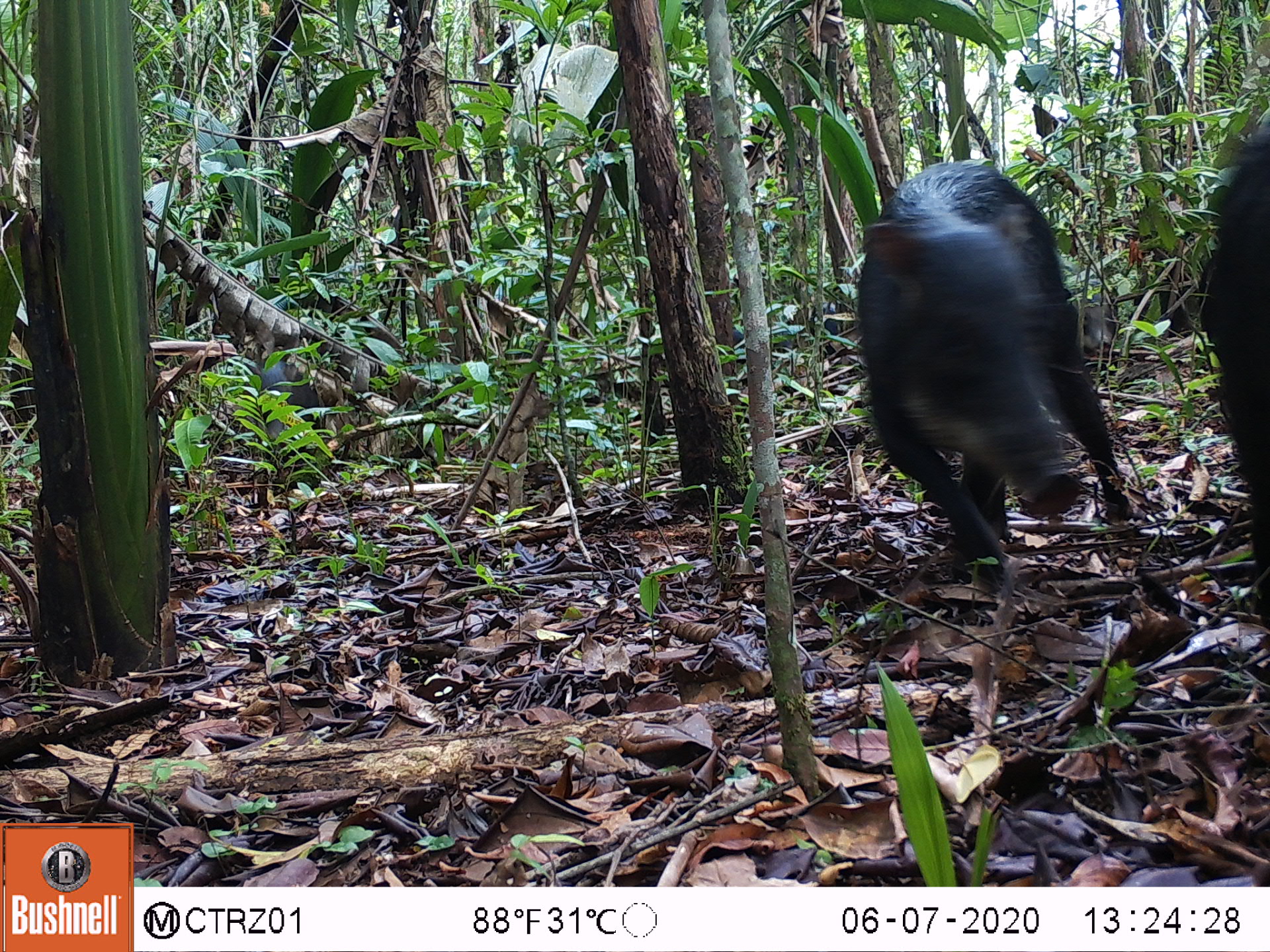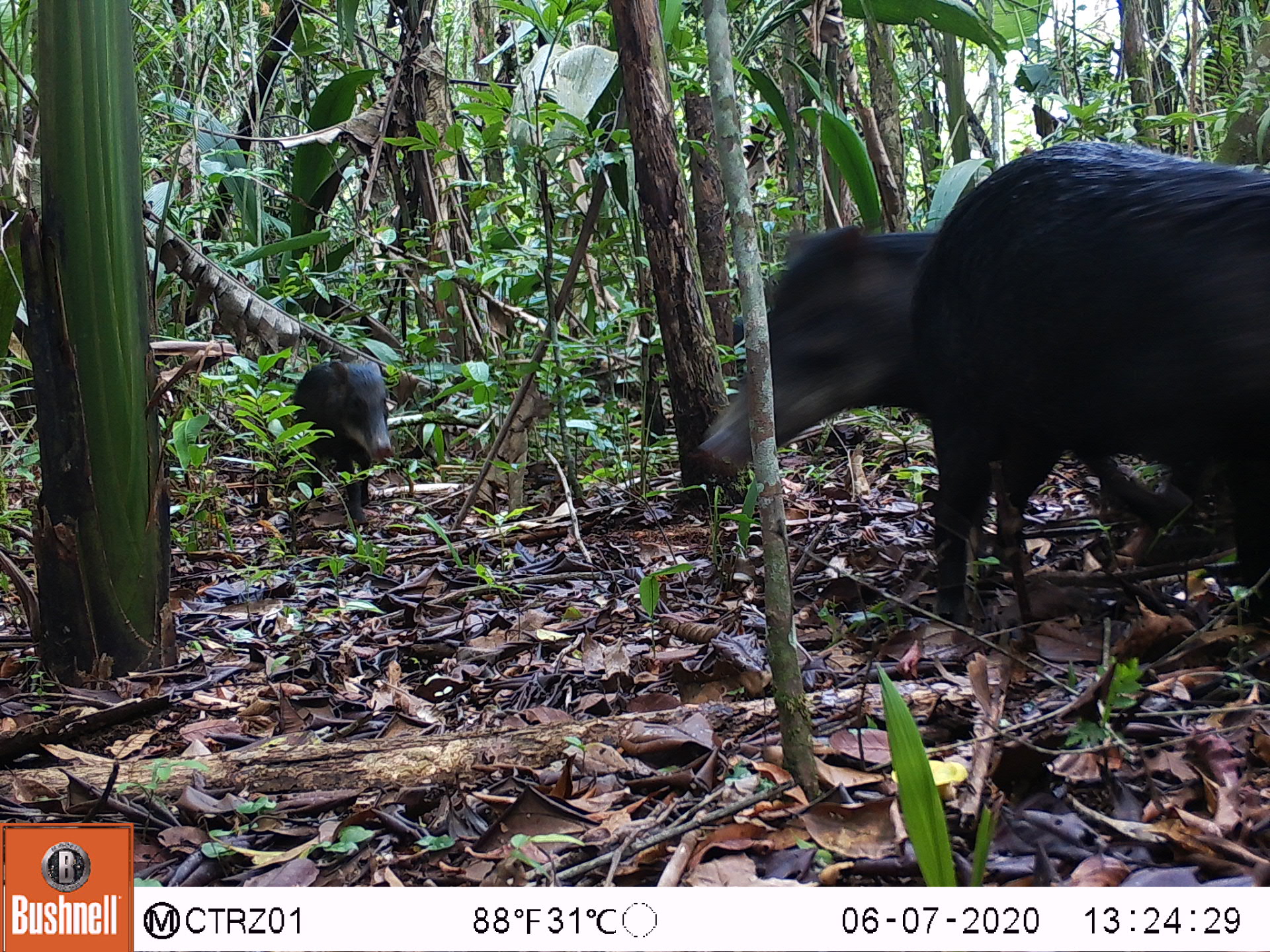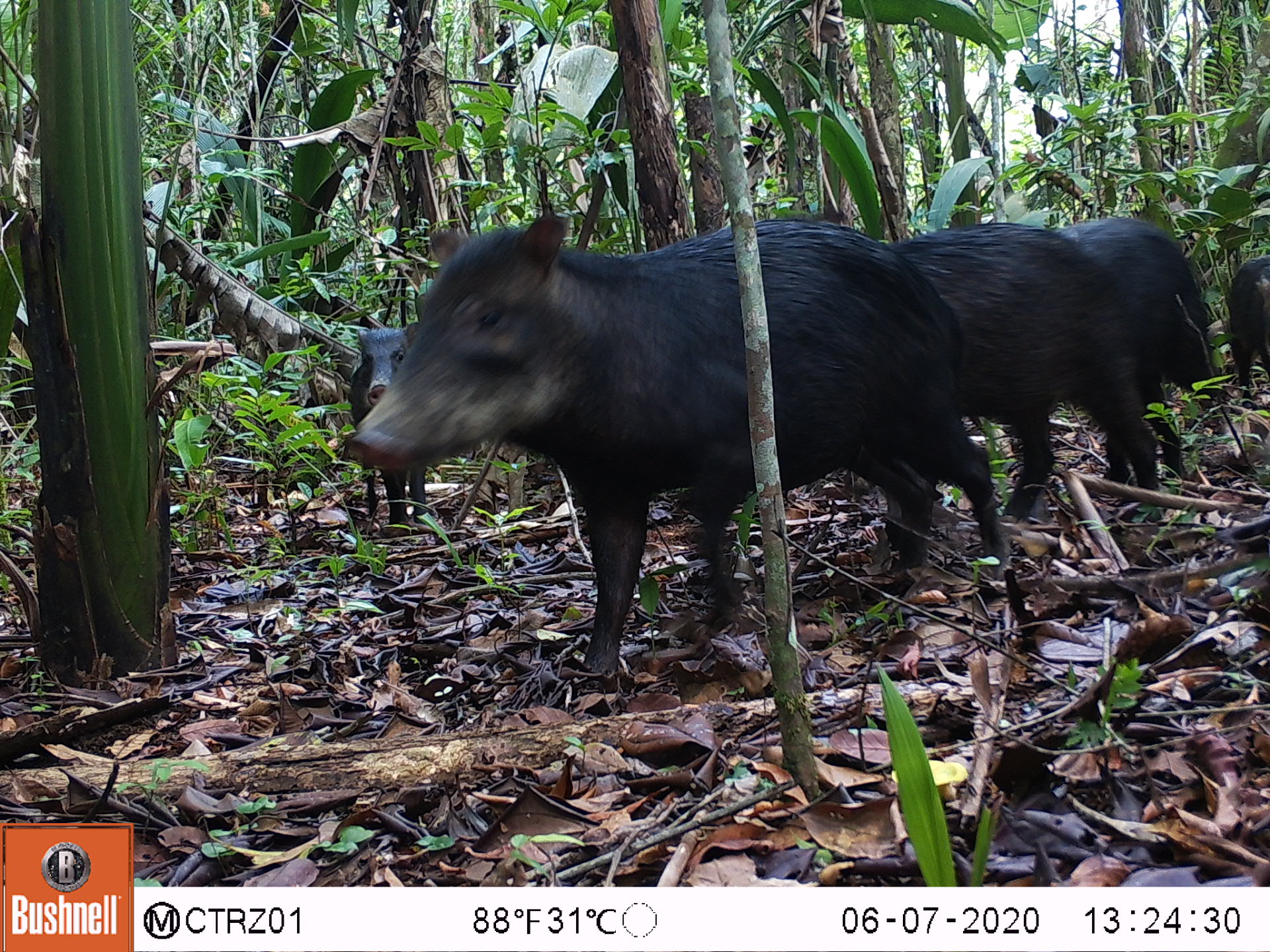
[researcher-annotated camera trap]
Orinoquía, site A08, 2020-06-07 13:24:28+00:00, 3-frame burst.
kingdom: Animalia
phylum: Chordata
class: Mammalia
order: Artiodactyla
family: Tayassuidae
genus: Tayassu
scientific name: Tayassu pecari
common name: white-lipped peccary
White-lipped peccary (Tayassu pecari).